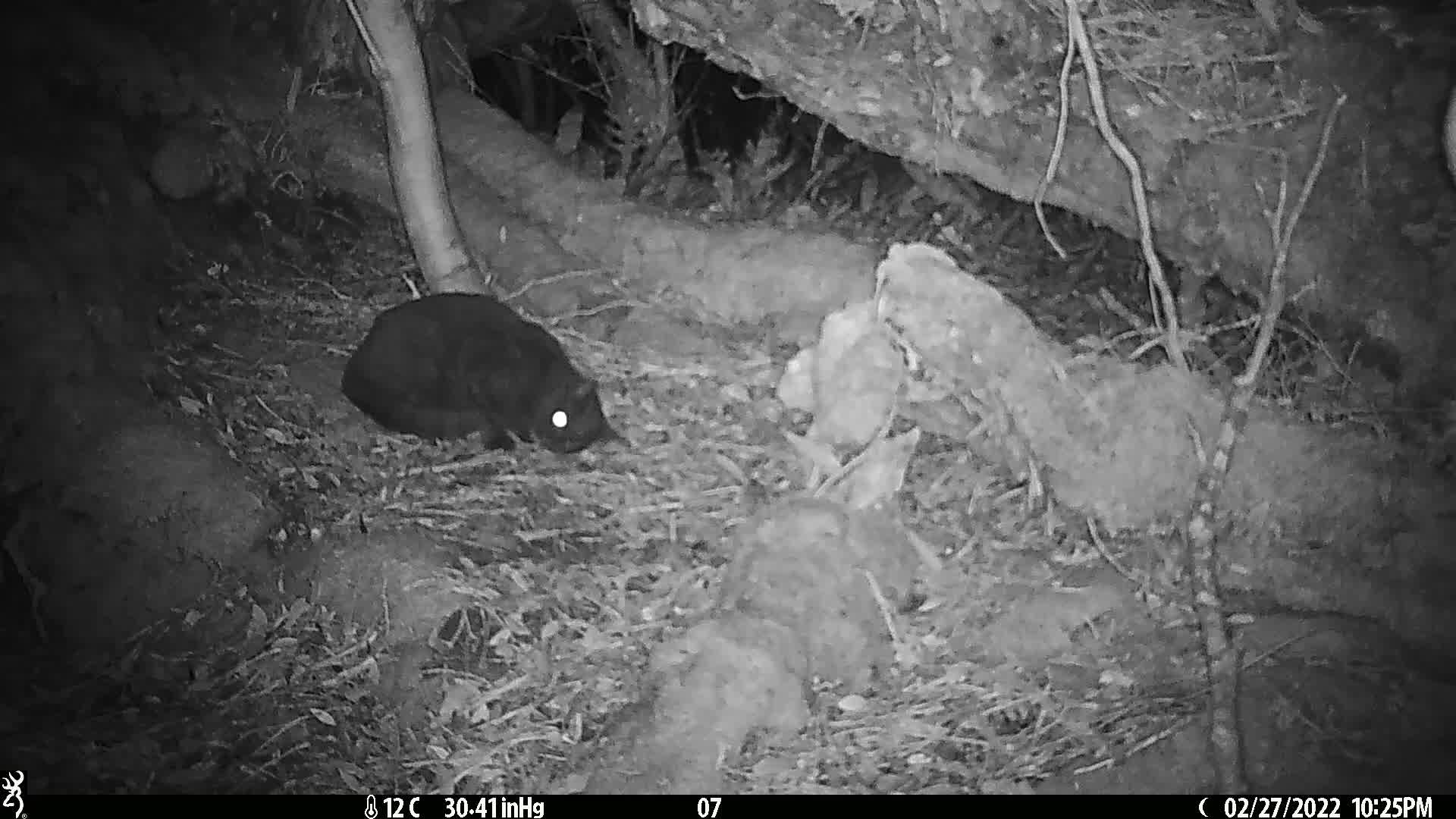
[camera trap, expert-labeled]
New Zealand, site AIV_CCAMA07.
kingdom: Animalia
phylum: Chordata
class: Mammalia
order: Carnivora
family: Felidae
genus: Felis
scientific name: Felis catus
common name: domestic cat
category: cat